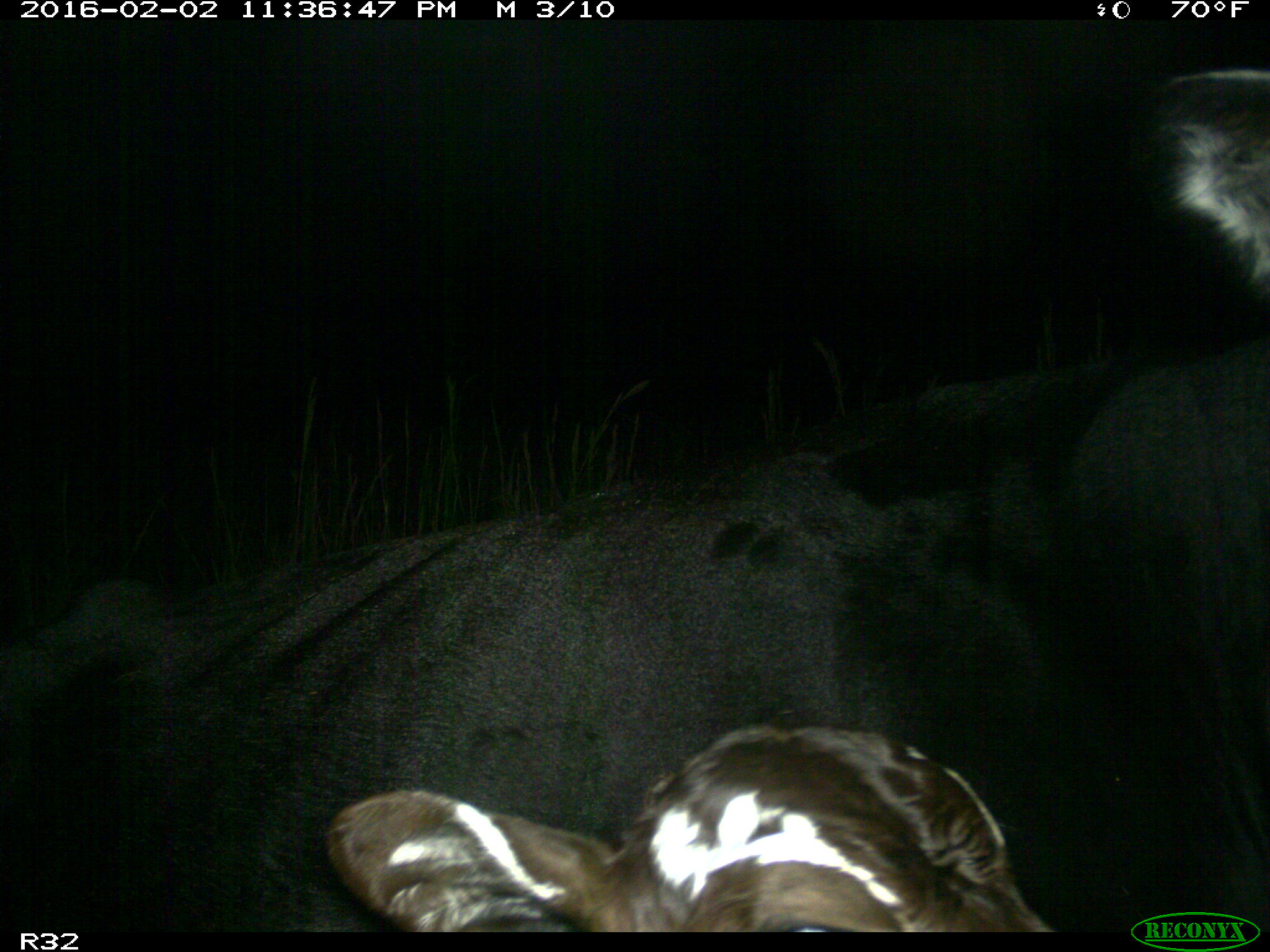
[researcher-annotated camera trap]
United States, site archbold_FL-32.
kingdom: Animalia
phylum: Chordata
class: Mammalia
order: Artiodactyla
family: Bovidae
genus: Bos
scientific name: Bos taurus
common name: domestic cow